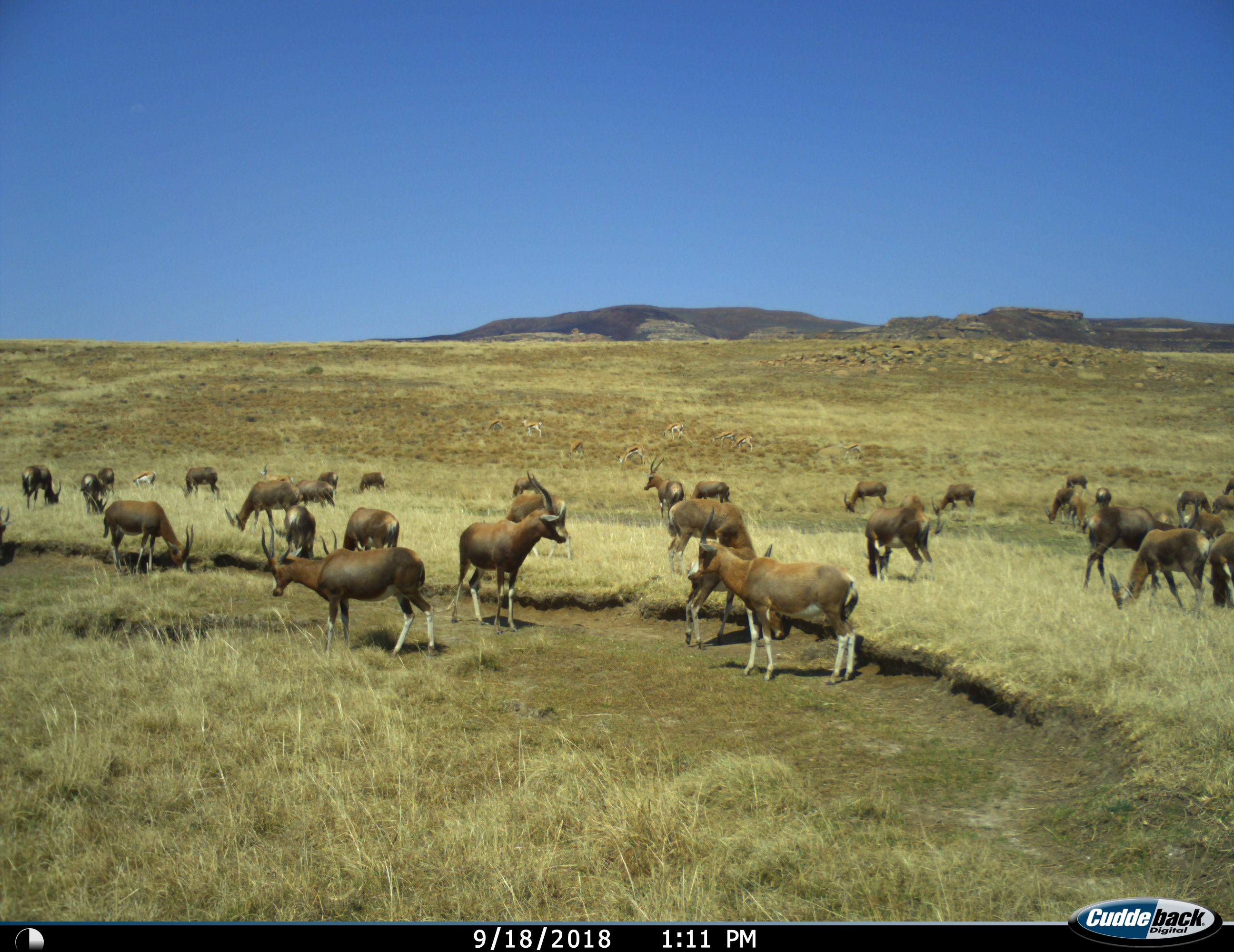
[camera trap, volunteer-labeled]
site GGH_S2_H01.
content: unidentified animal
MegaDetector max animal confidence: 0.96